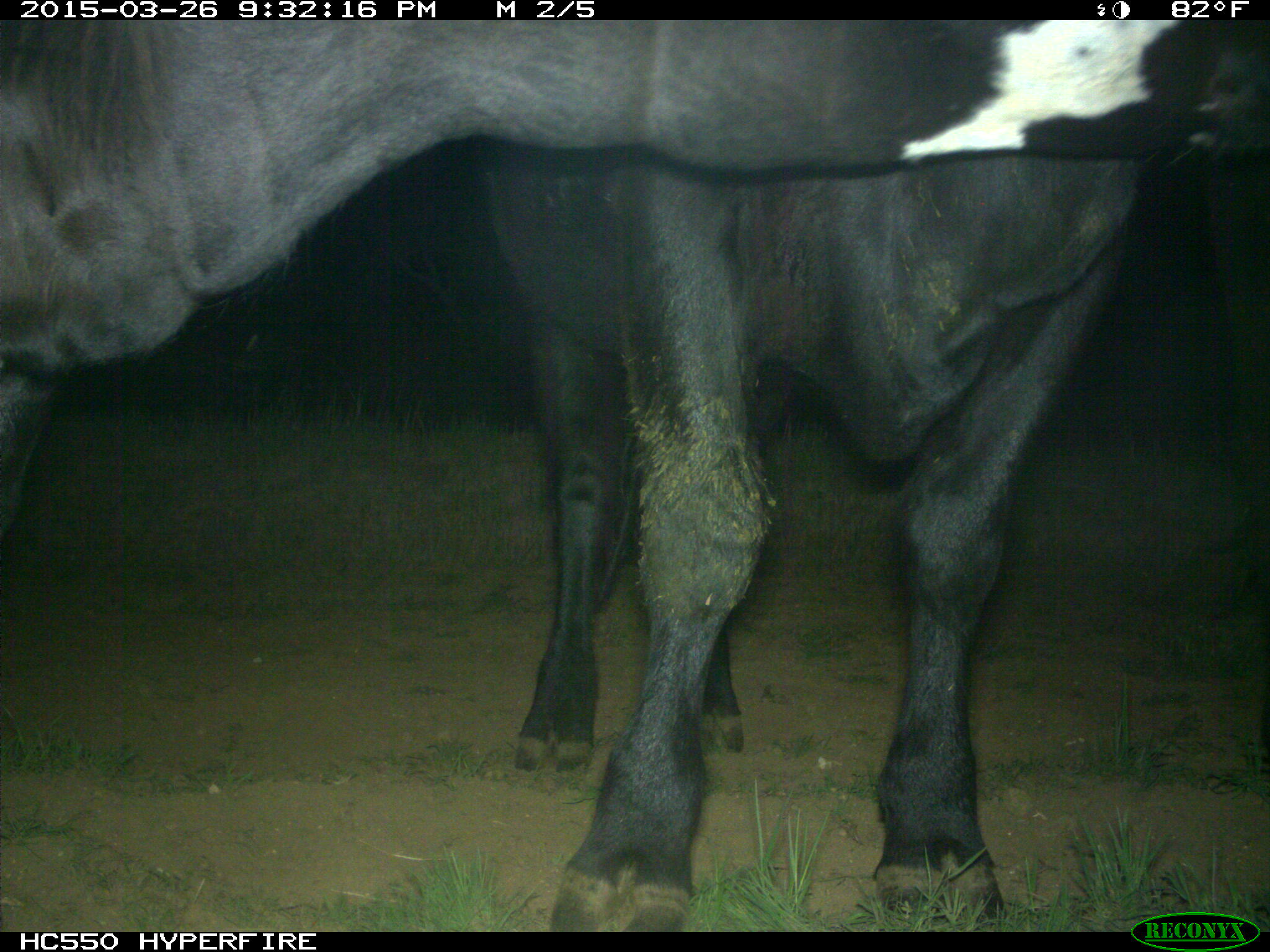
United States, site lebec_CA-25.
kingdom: Animalia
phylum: Chordata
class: Mammalia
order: Artiodactyla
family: Bovidae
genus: Bos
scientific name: Bos taurus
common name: domestic cow